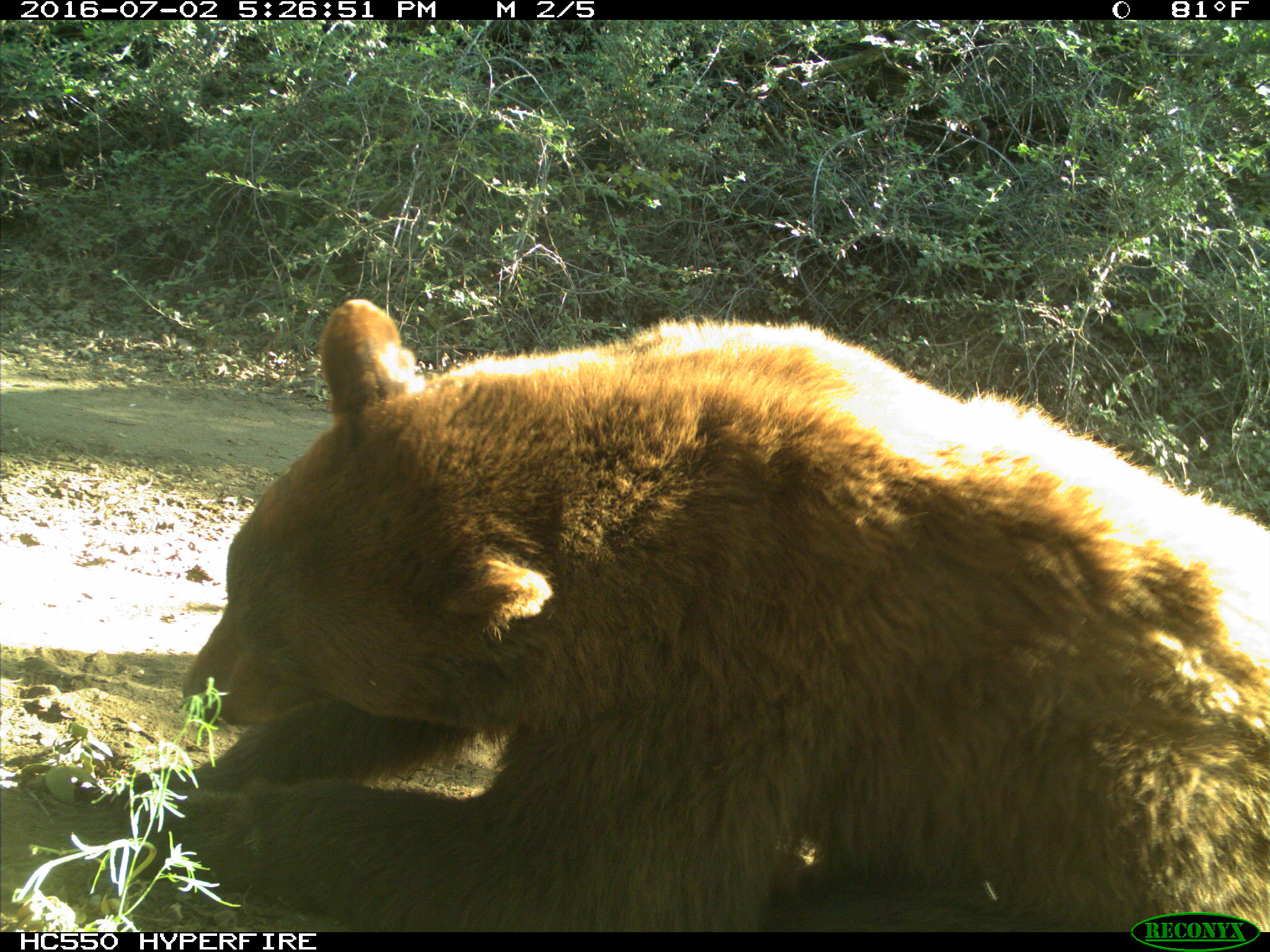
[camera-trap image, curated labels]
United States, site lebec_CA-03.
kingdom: Animalia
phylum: Chordata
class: Mammalia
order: Carnivora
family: Ursidae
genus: Ursus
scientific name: Ursus americanus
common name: american black bear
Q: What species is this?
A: Ursus americanus (american black bear).